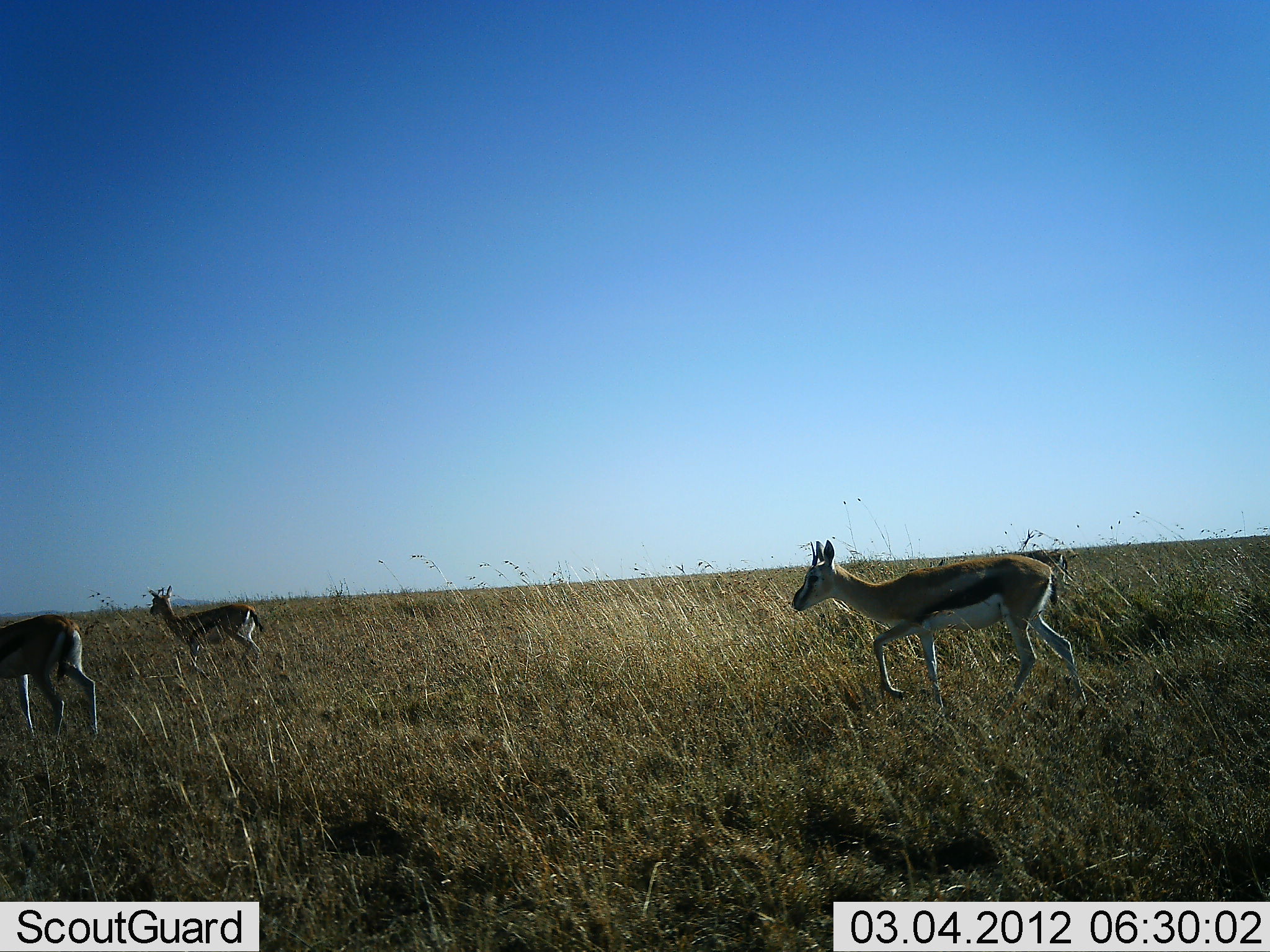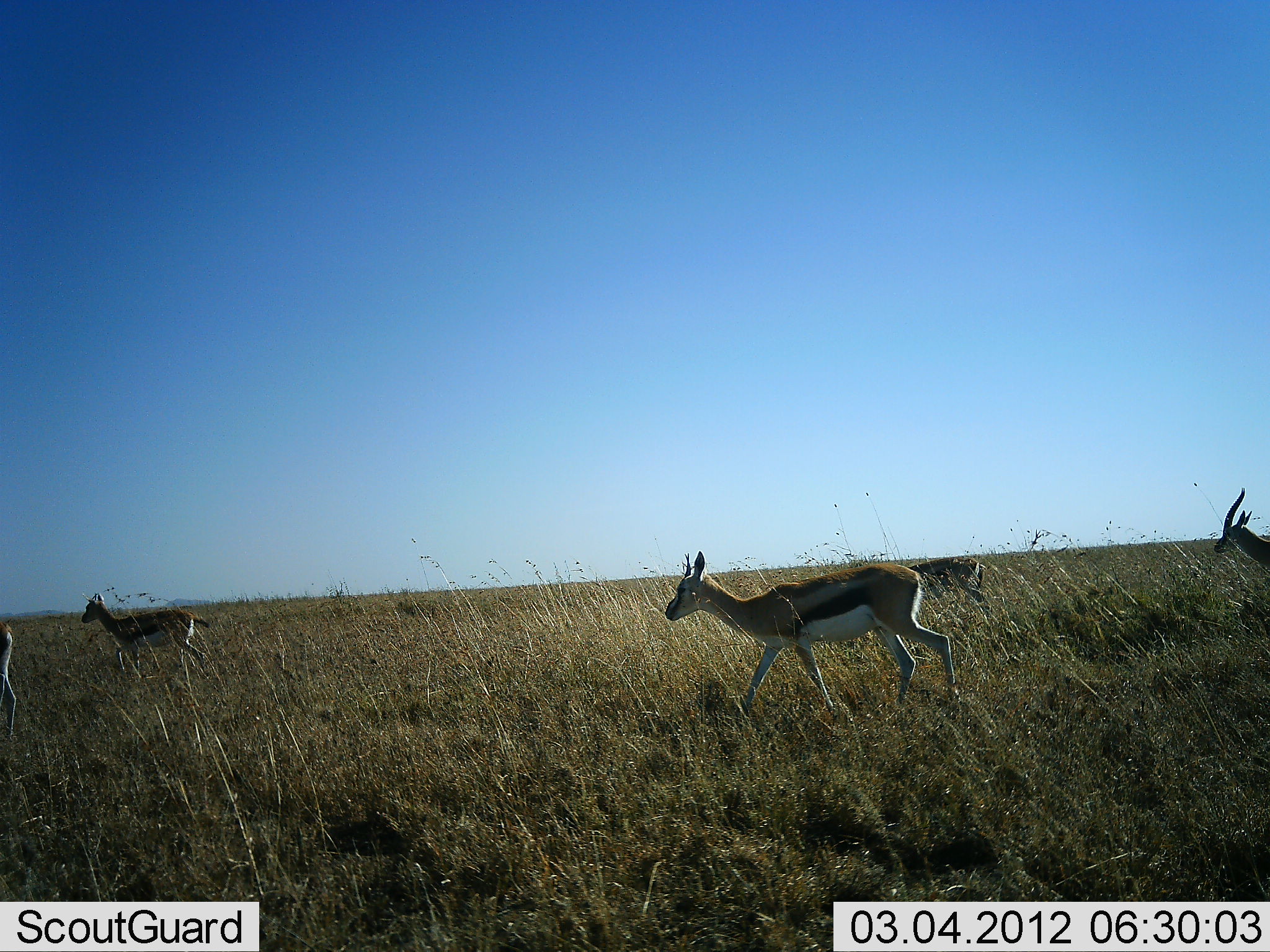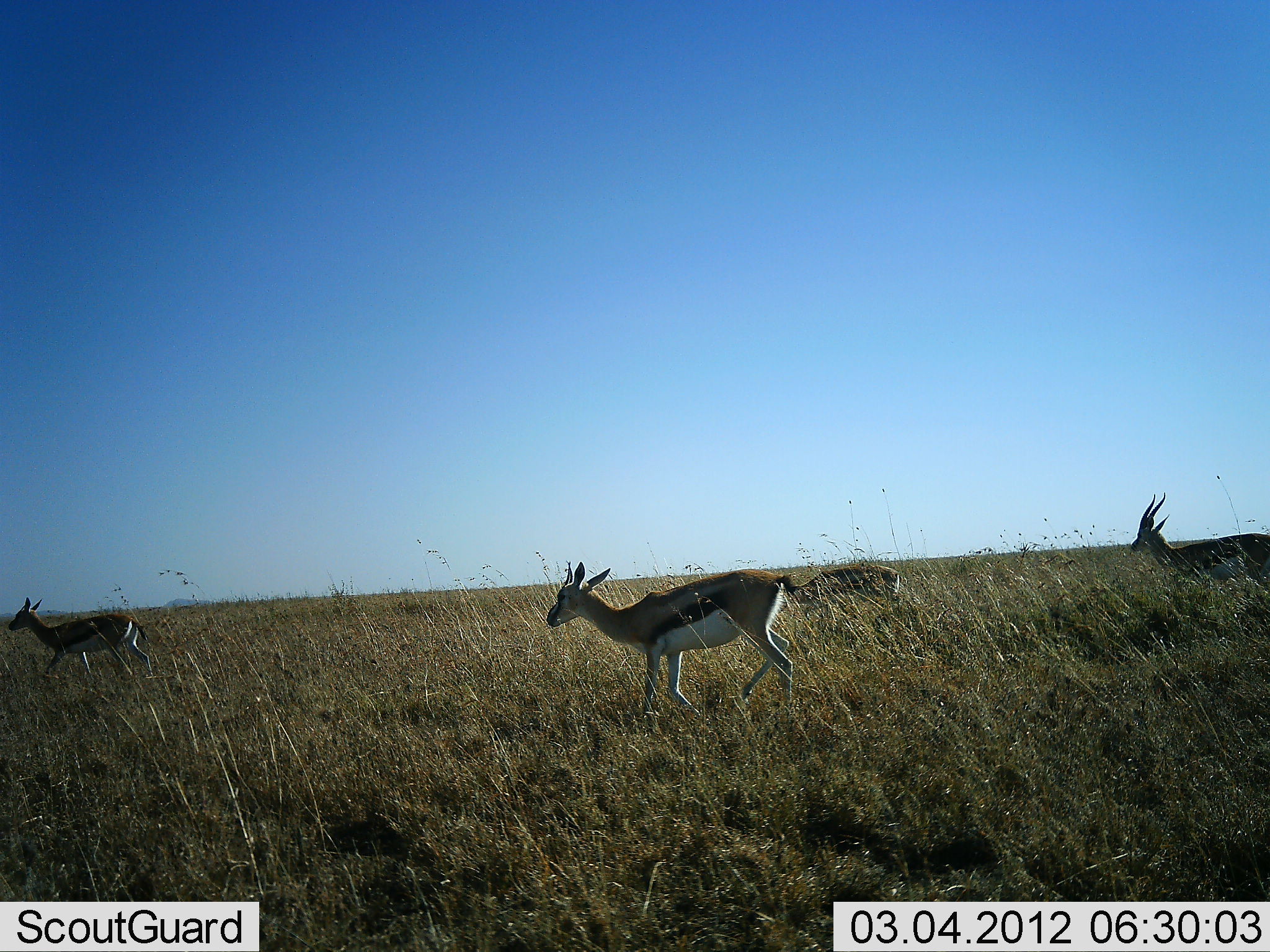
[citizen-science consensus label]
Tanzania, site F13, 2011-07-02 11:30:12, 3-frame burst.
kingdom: Animalia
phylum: Chordata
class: Mammalia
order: Artiodactyla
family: Bovidae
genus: Eudorcas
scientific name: Eudorcas thomsonii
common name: thomson's gazelle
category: gazellethomsons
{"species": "gazellethomsons (thomson's gazelle) (Eudorcas thomsonii)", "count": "5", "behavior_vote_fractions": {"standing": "0%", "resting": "0%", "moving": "100%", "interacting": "0%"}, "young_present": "0%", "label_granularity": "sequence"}